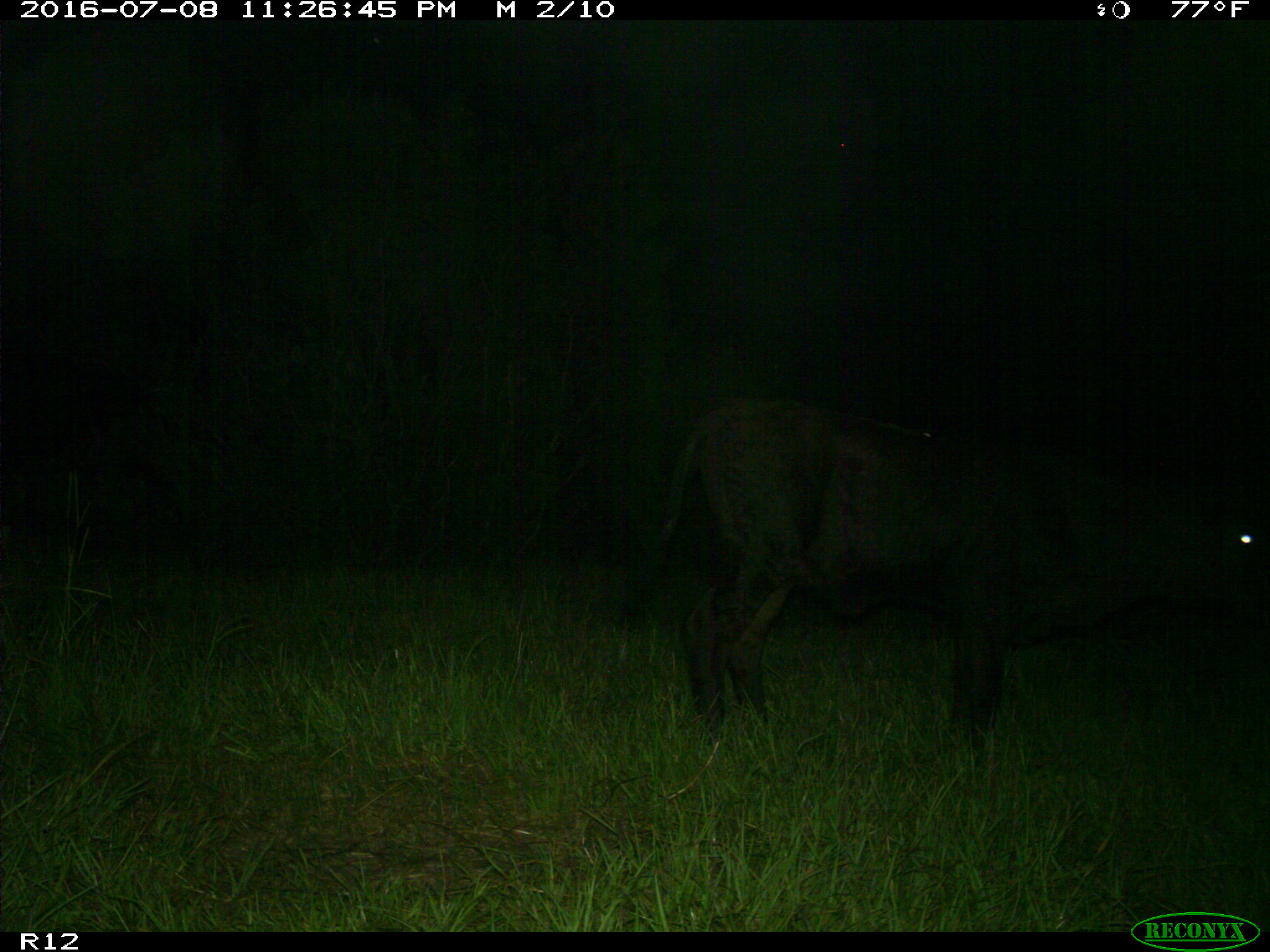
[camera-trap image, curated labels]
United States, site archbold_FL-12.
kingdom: Animalia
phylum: Chordata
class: Mammalia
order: Artiodactyla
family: Bovidae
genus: Bos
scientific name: Bos taurus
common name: domestic cow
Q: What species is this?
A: Bos taurus (domestic cow).